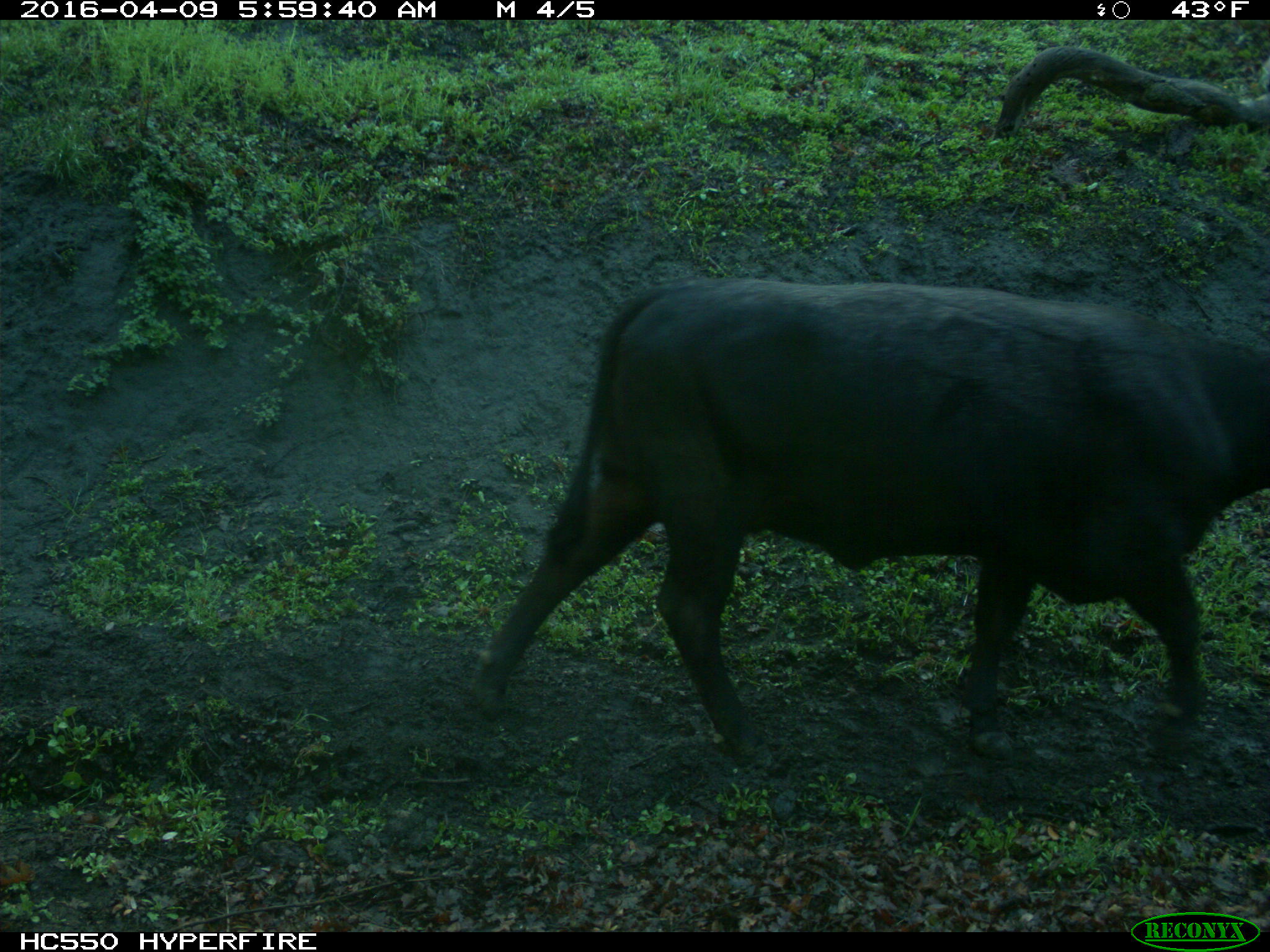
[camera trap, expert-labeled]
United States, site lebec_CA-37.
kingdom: Animalia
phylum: Chordata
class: Mammalia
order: Artiodactyla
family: Bovidae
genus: Bos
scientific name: Bos taurus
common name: domestic cow